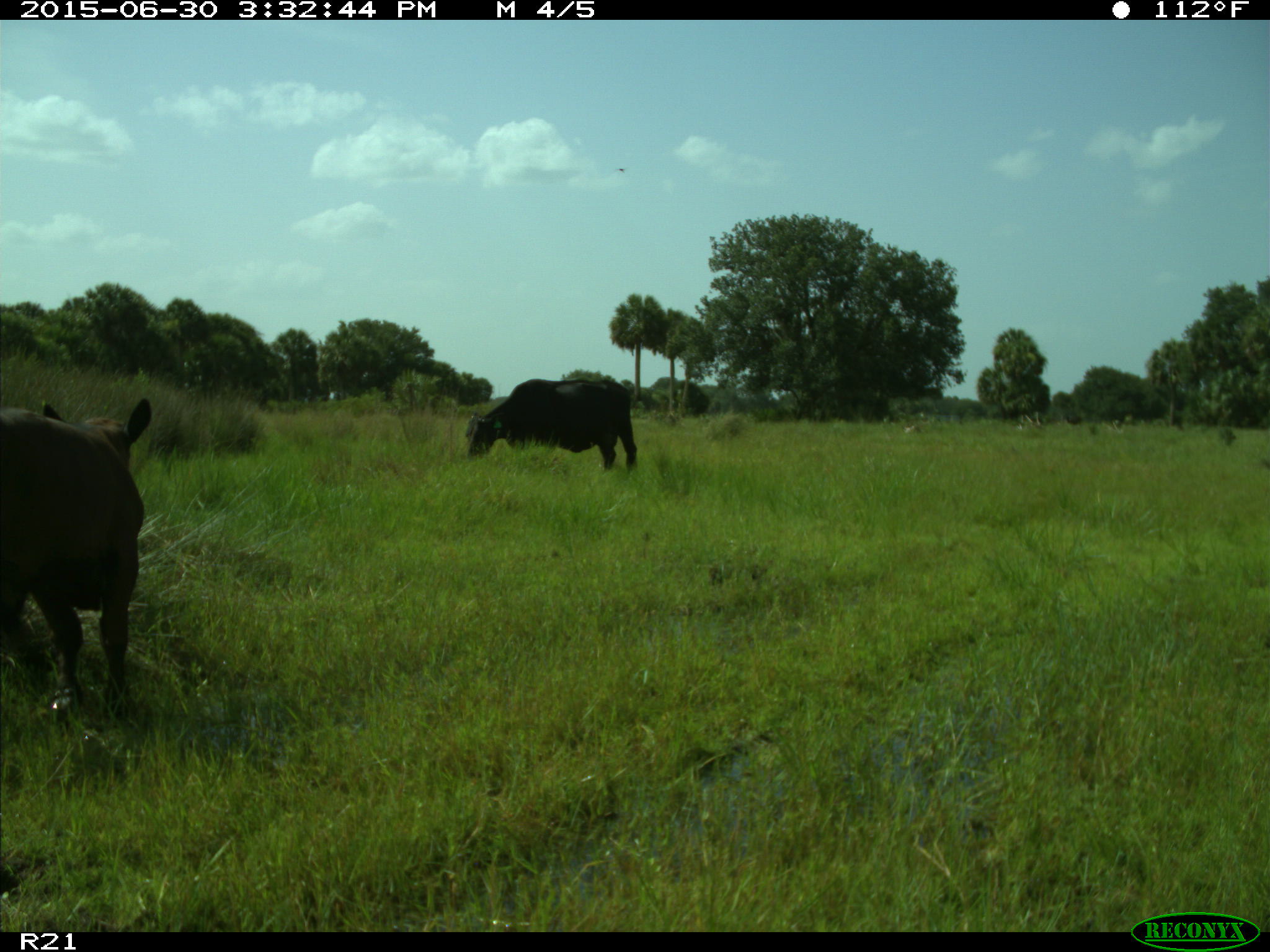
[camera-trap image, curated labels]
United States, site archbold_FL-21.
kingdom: Animalia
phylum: Chordata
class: Mammalia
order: Artiodactyla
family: Bovidae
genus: Bos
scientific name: Bos taurus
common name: domestic cow